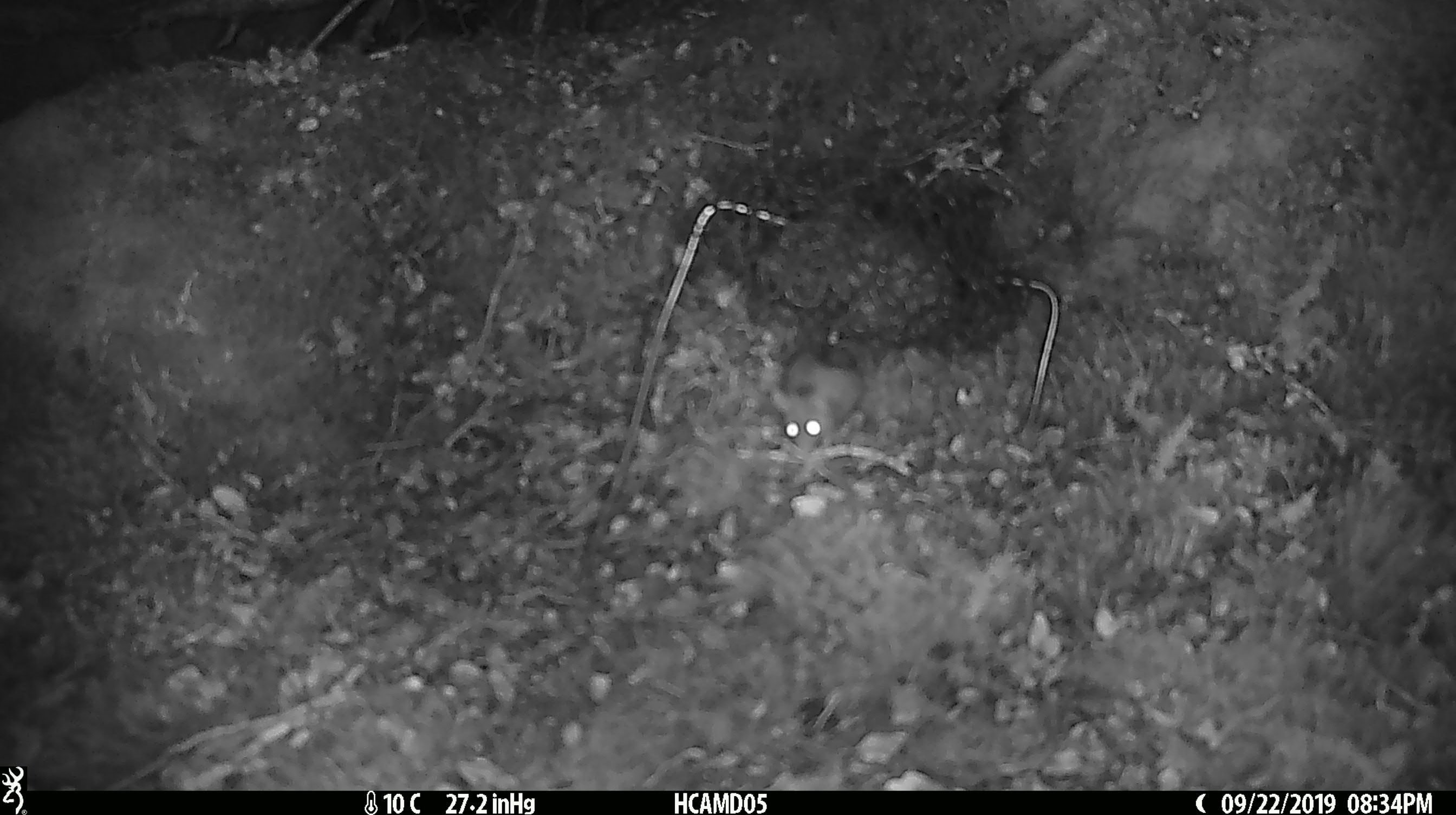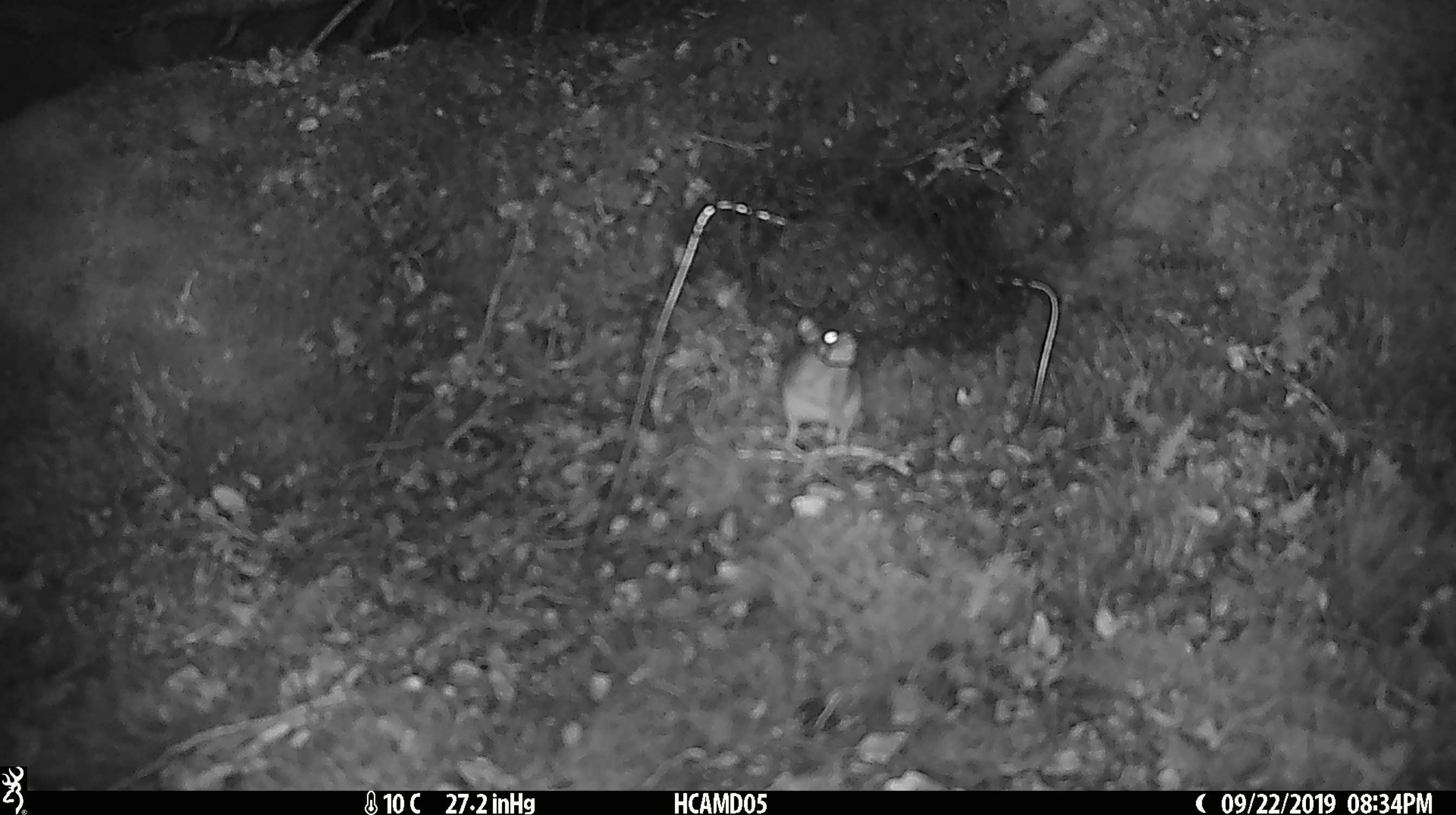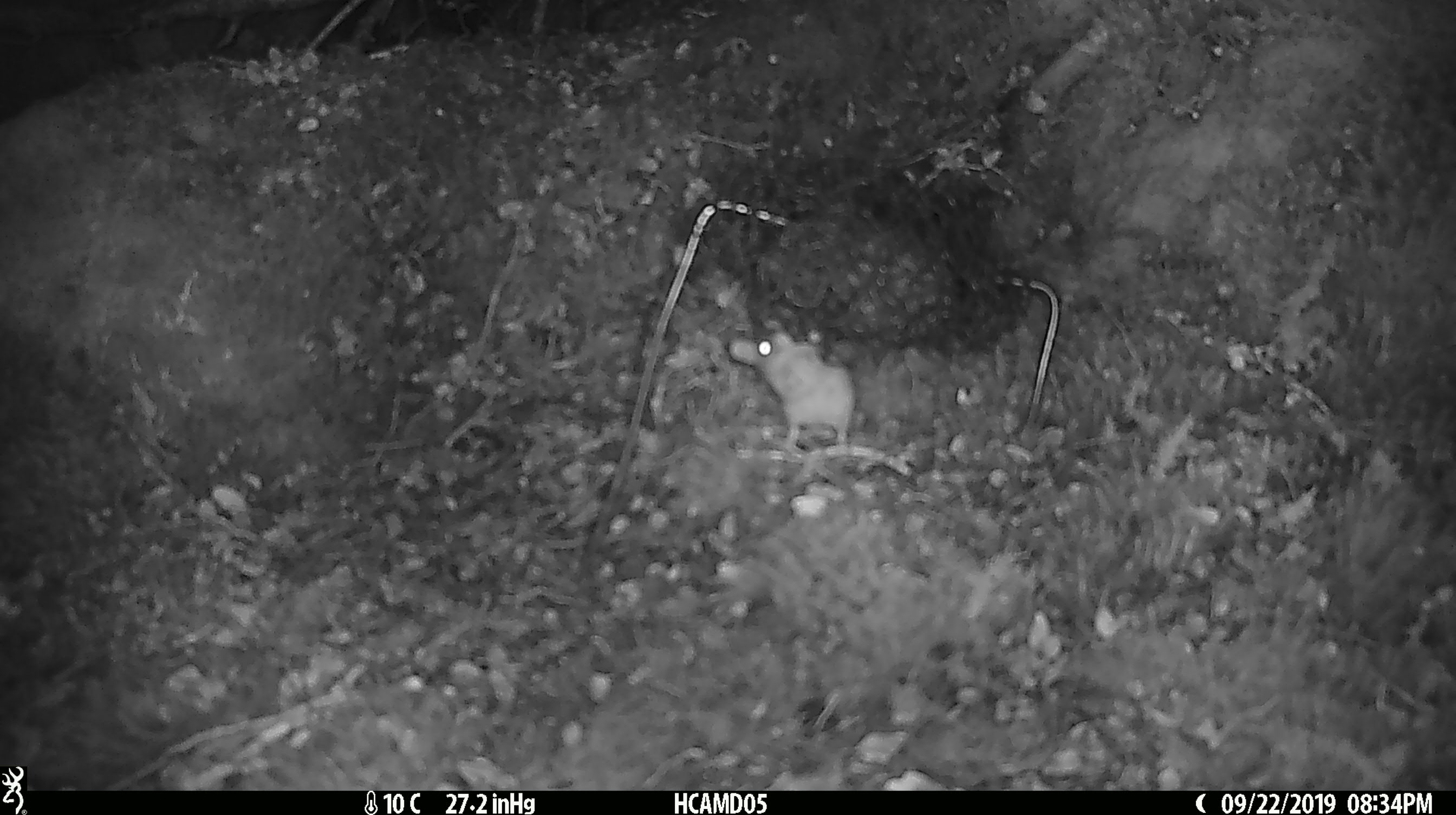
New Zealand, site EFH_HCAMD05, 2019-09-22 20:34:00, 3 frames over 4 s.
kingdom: Animalia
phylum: Chordata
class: Mammalia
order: Rodentia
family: Muridae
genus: Mus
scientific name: Mus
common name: mouse